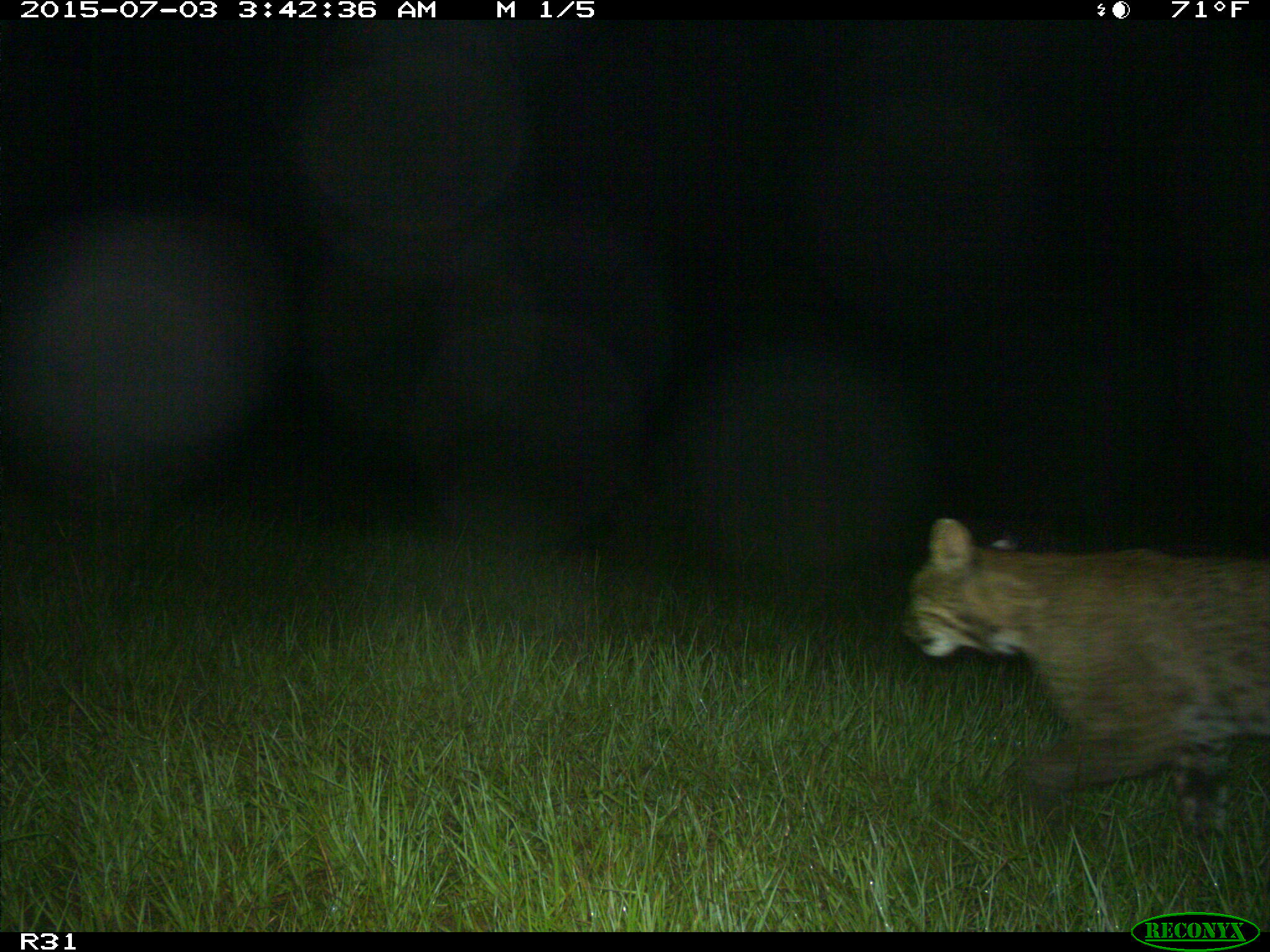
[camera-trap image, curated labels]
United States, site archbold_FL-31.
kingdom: Animalia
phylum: Chordata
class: Mammalia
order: Carnivora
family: Felidae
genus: Lynx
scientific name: Lynx rufus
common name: bobcat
Lynx rufus (bobcat).